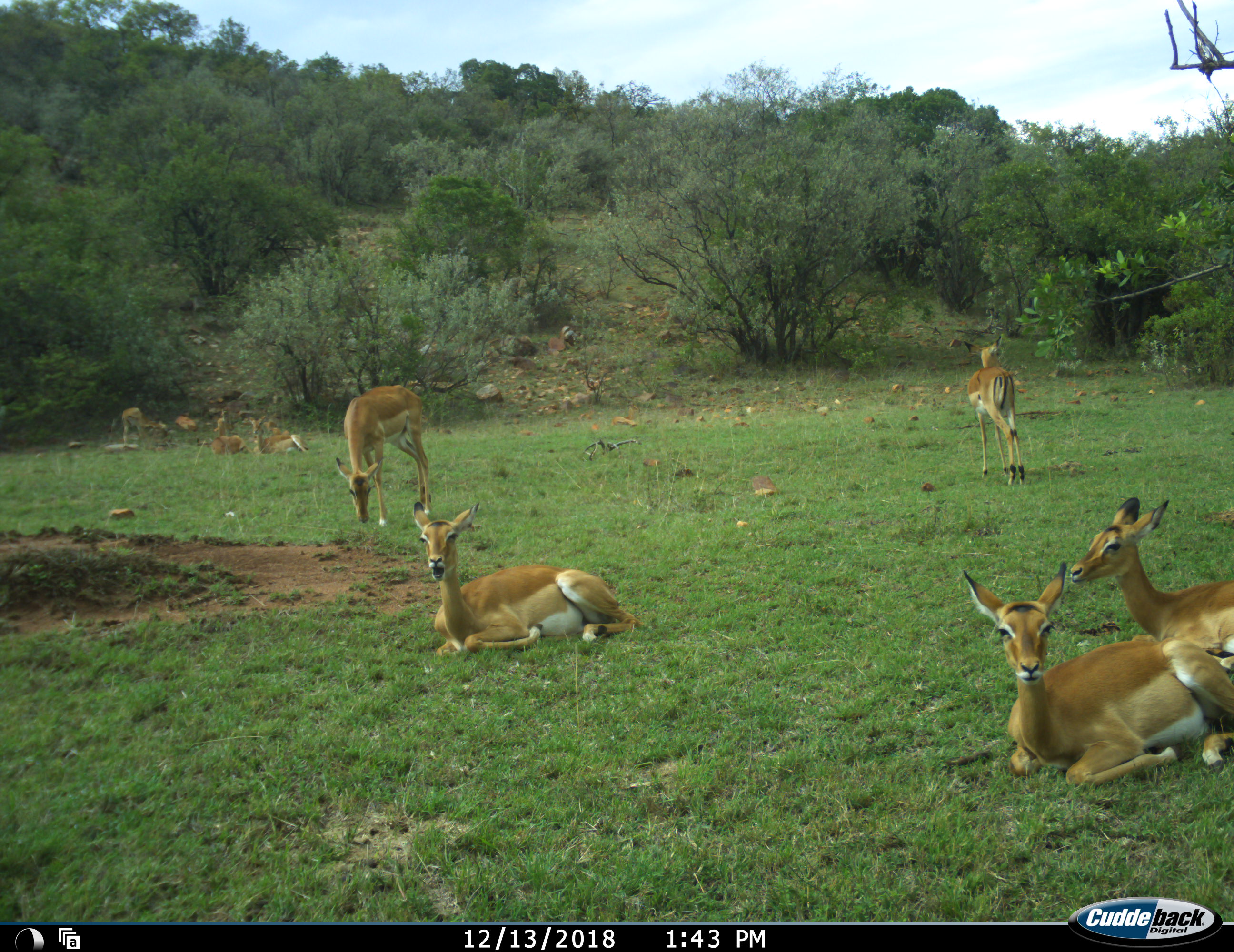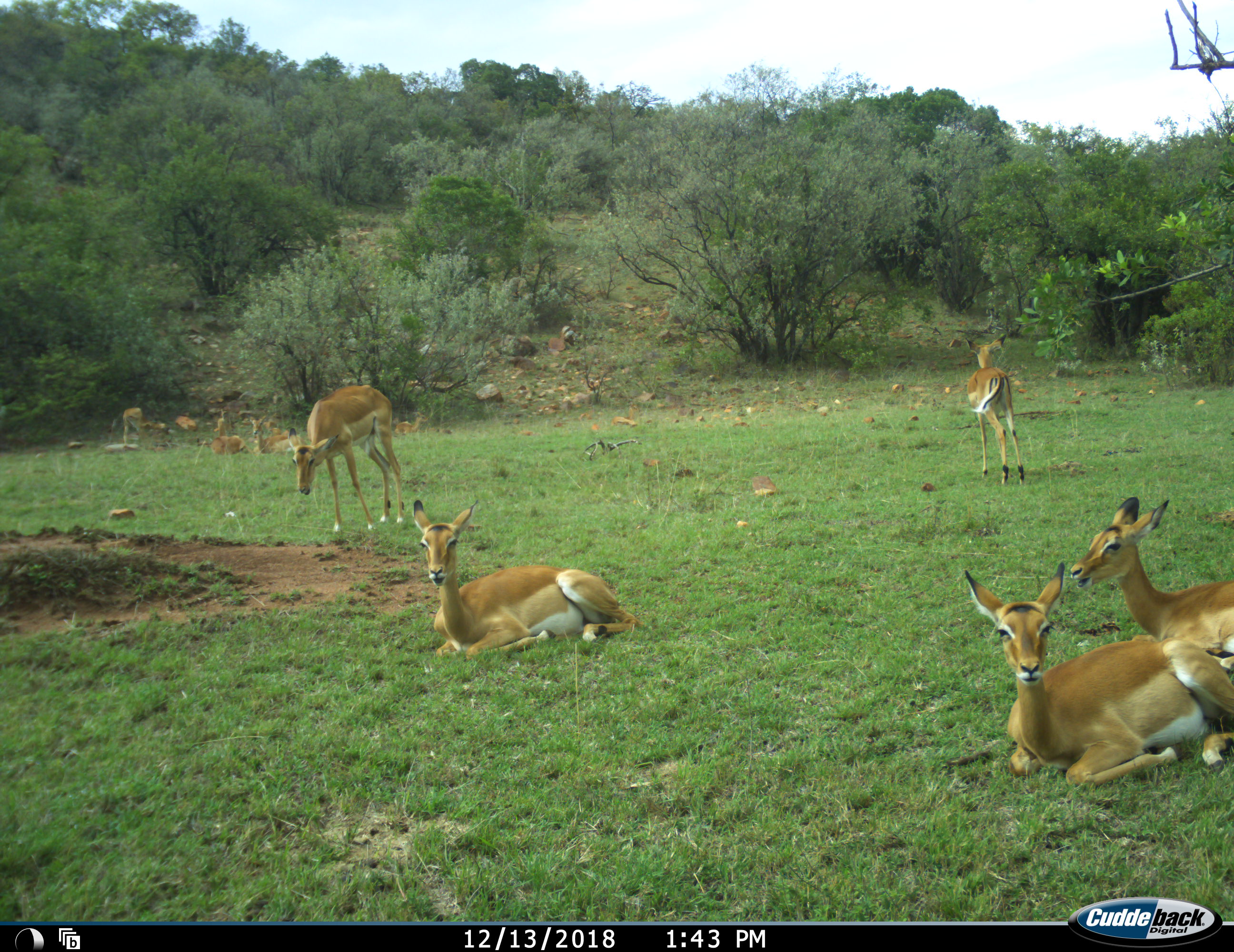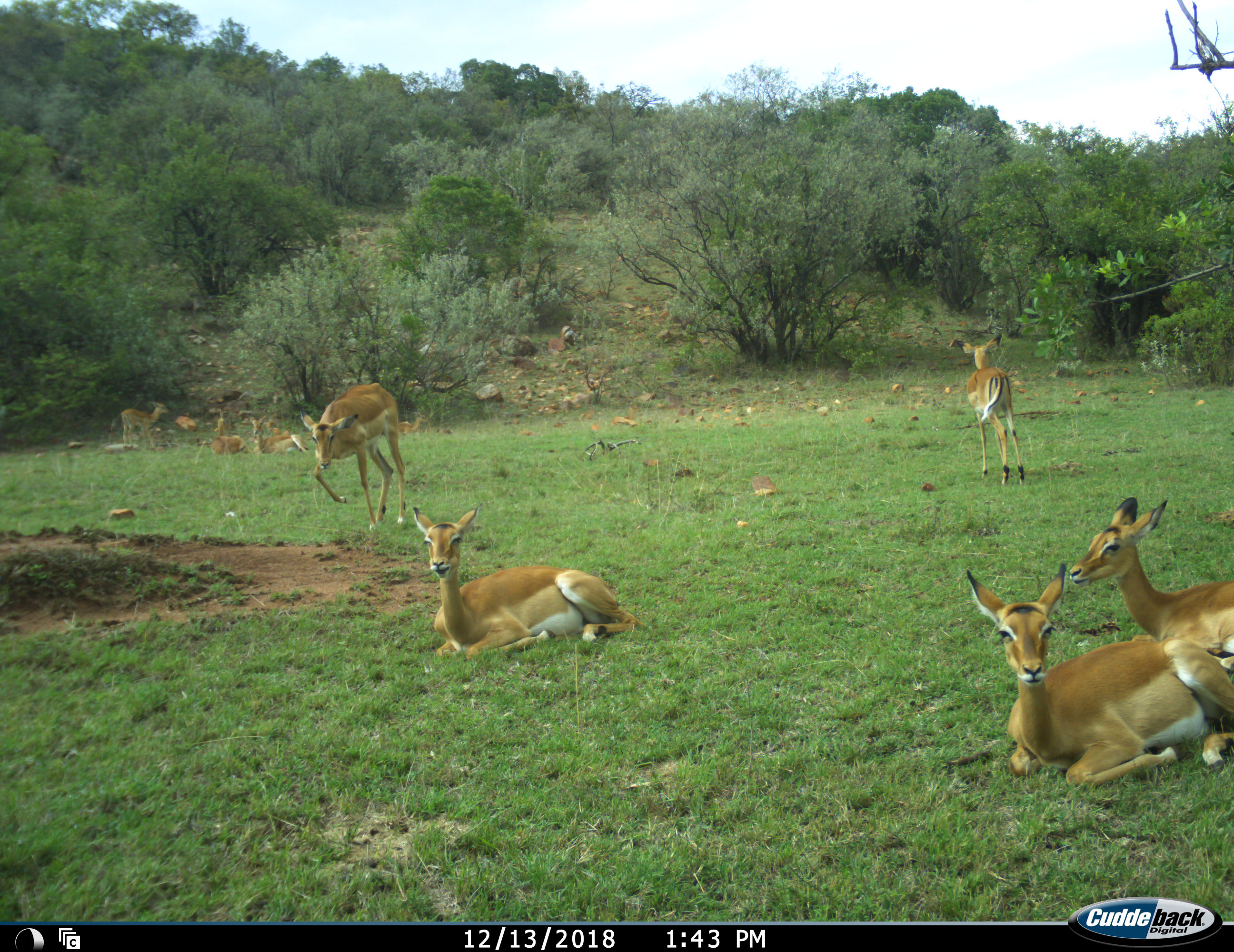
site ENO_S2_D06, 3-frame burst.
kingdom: Animalia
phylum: Chordata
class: Mammalia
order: Artiodactyla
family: Bovidae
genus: Aepyceros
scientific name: Aepyceros melampus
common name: impala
Impala (Aepyceros melampus), count 8. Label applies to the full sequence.